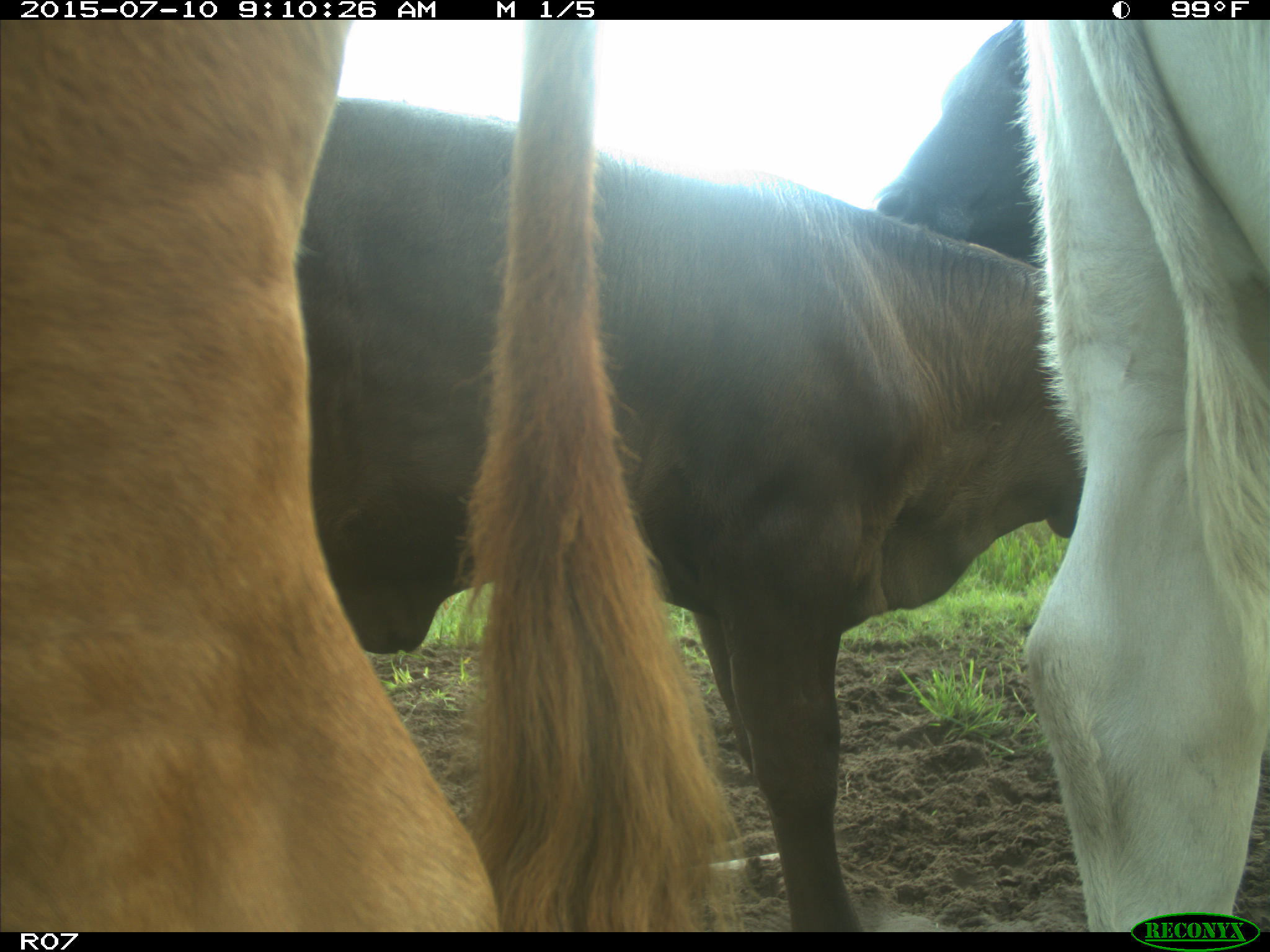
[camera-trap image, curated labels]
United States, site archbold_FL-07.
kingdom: Animalia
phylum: Chordata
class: Mammalia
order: Artiodactyla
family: Bovidae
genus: Bos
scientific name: Bos taurus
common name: domestic cow